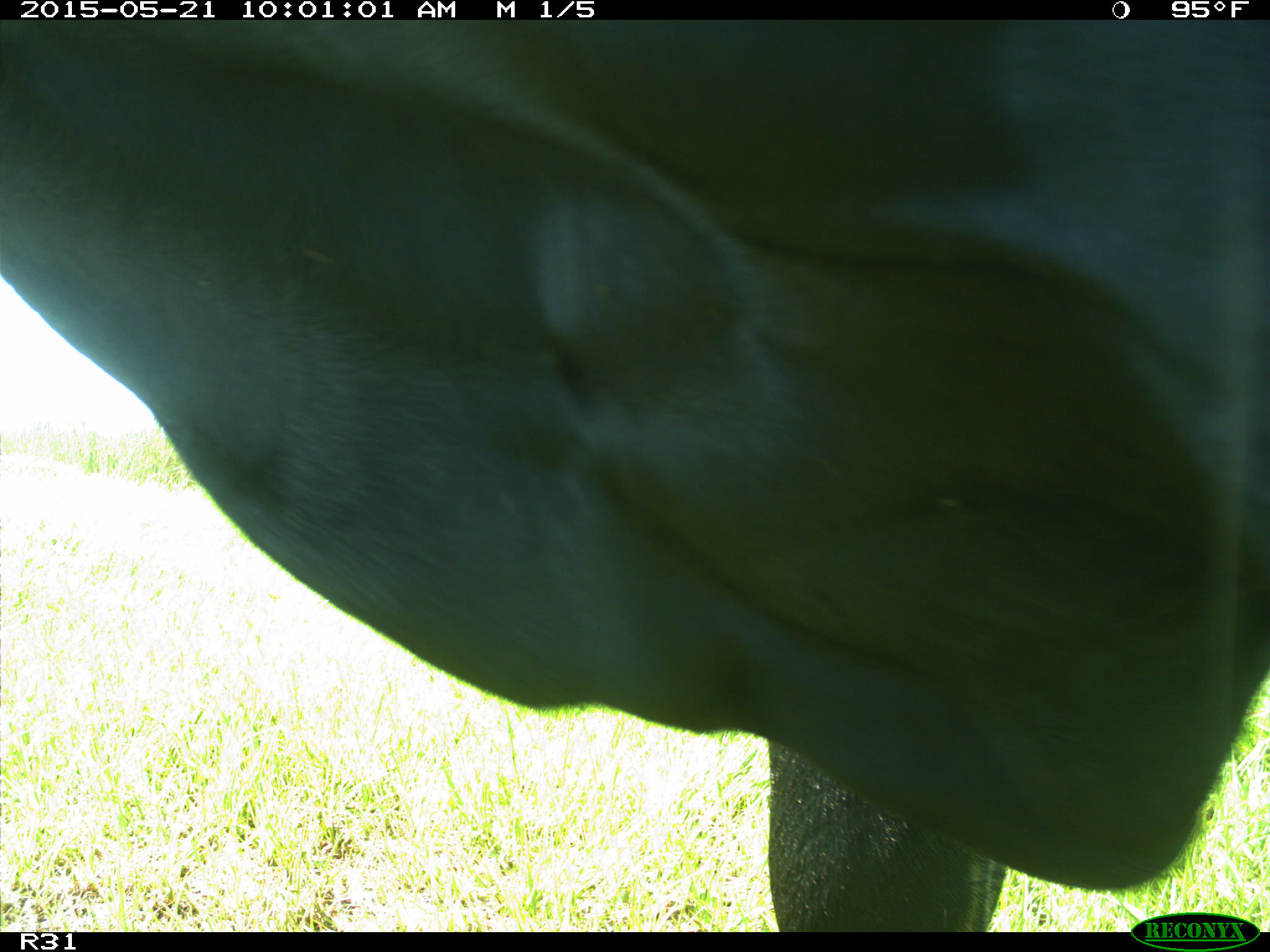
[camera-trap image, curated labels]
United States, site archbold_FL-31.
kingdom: Animalia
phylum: Chordata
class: Mammalia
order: Artiodactyla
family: Bovidae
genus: Bos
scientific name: Bos taurus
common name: domestic cow